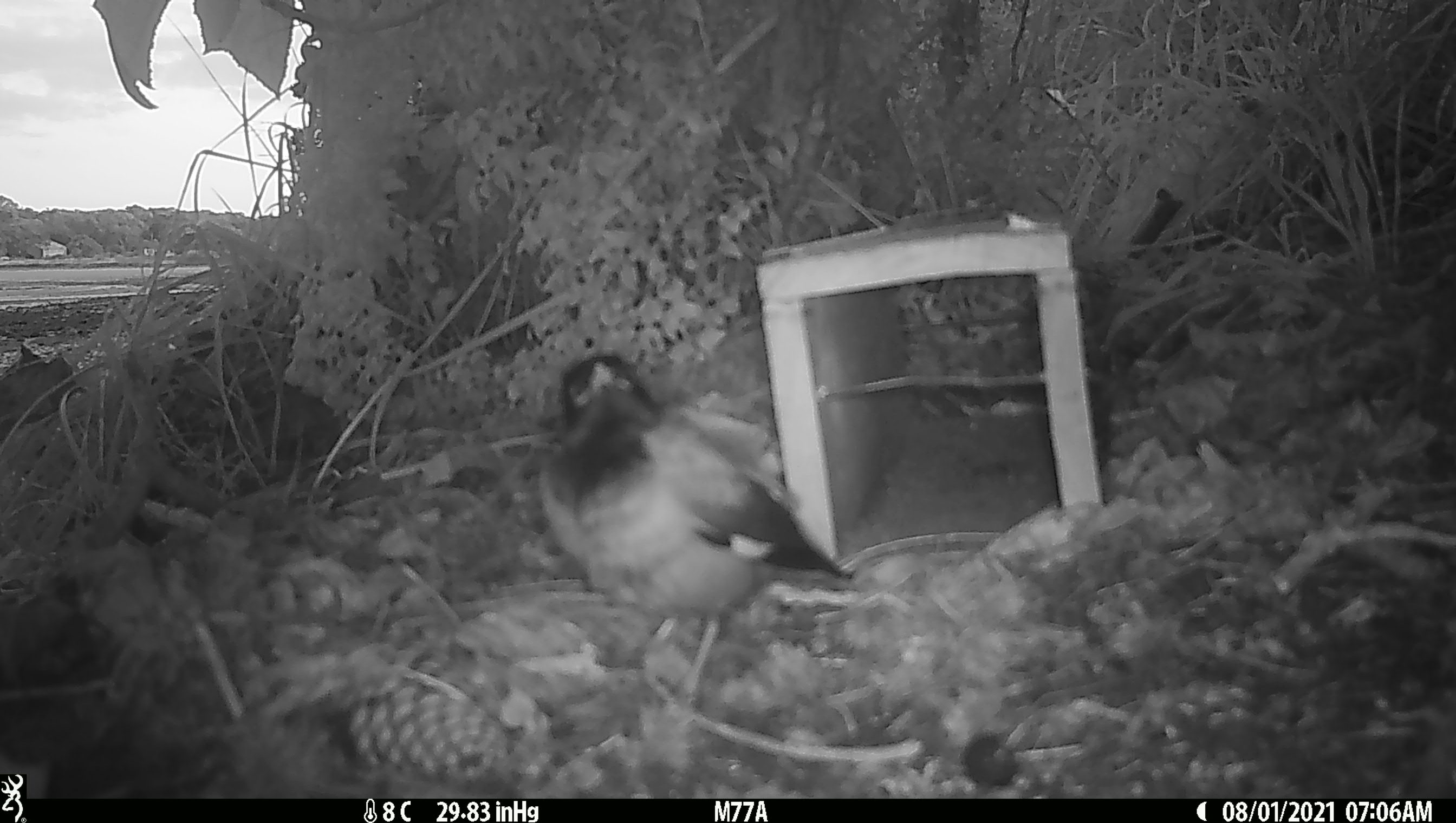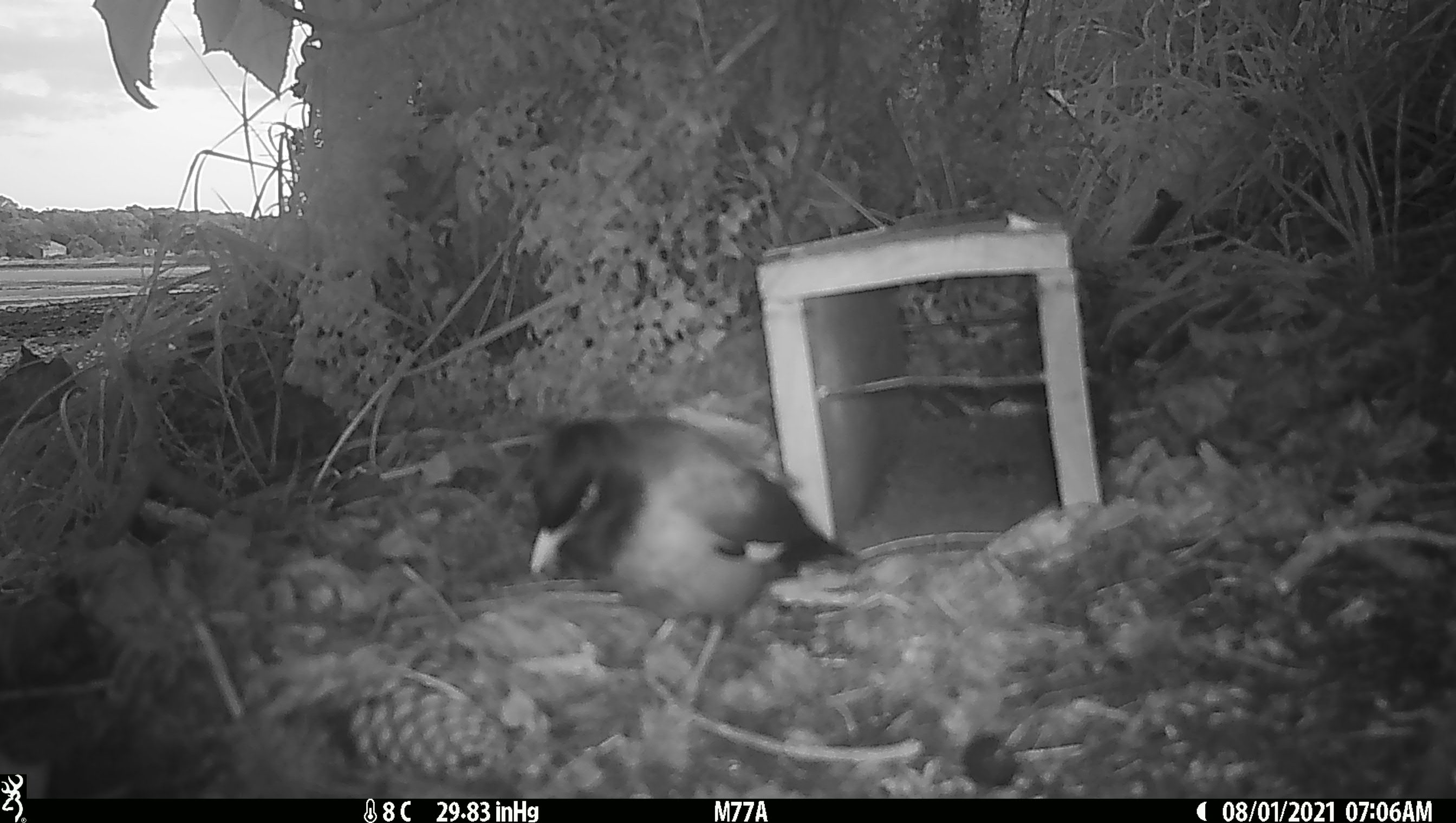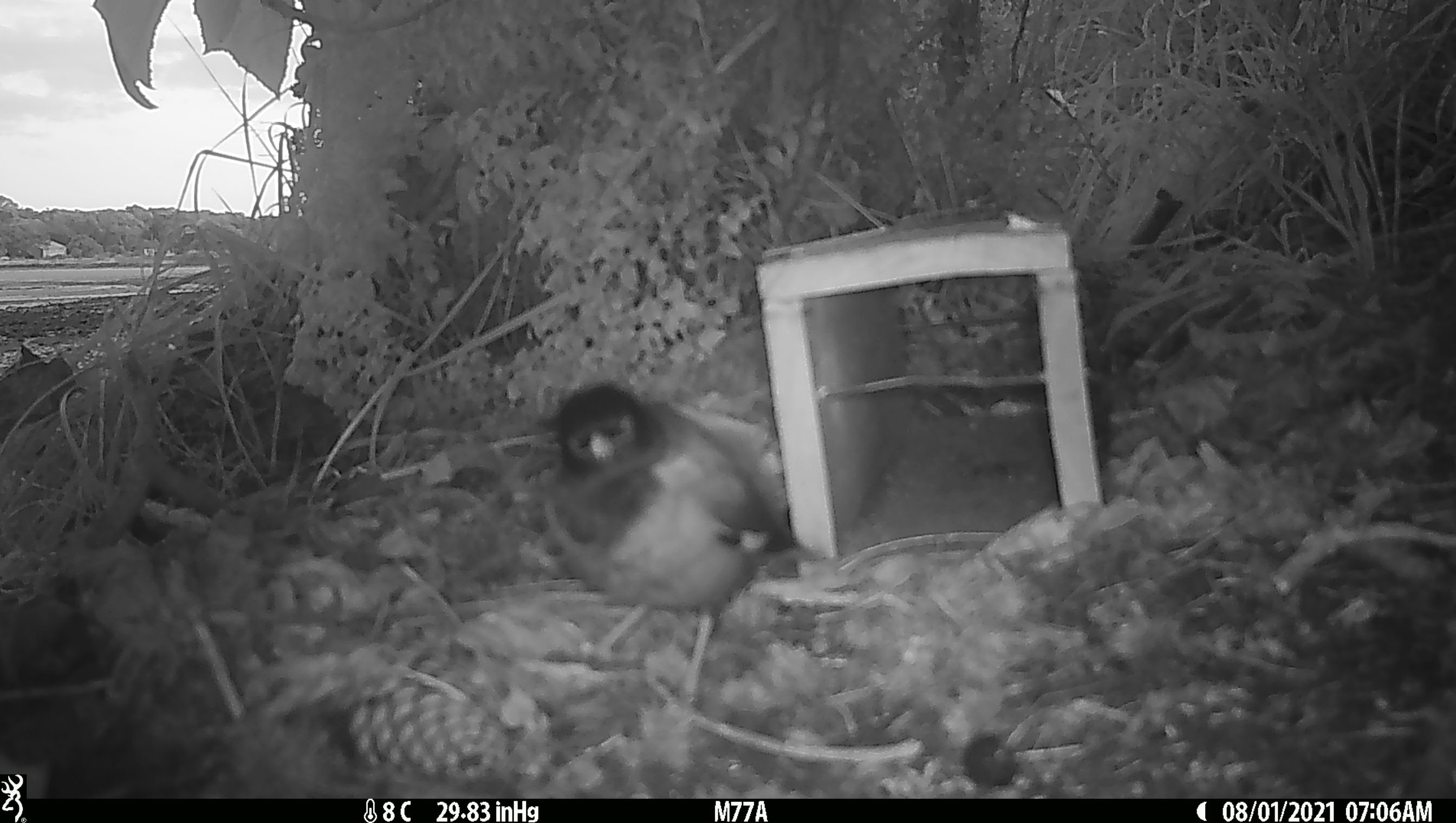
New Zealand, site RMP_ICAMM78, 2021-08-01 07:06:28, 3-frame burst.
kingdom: Animalia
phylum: Chordata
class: Aves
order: Passeriformes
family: Sturnidae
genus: Acridotheres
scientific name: Acridotheres tristis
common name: common myna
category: myna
Myna (common myna) (Acridotheres tristis).